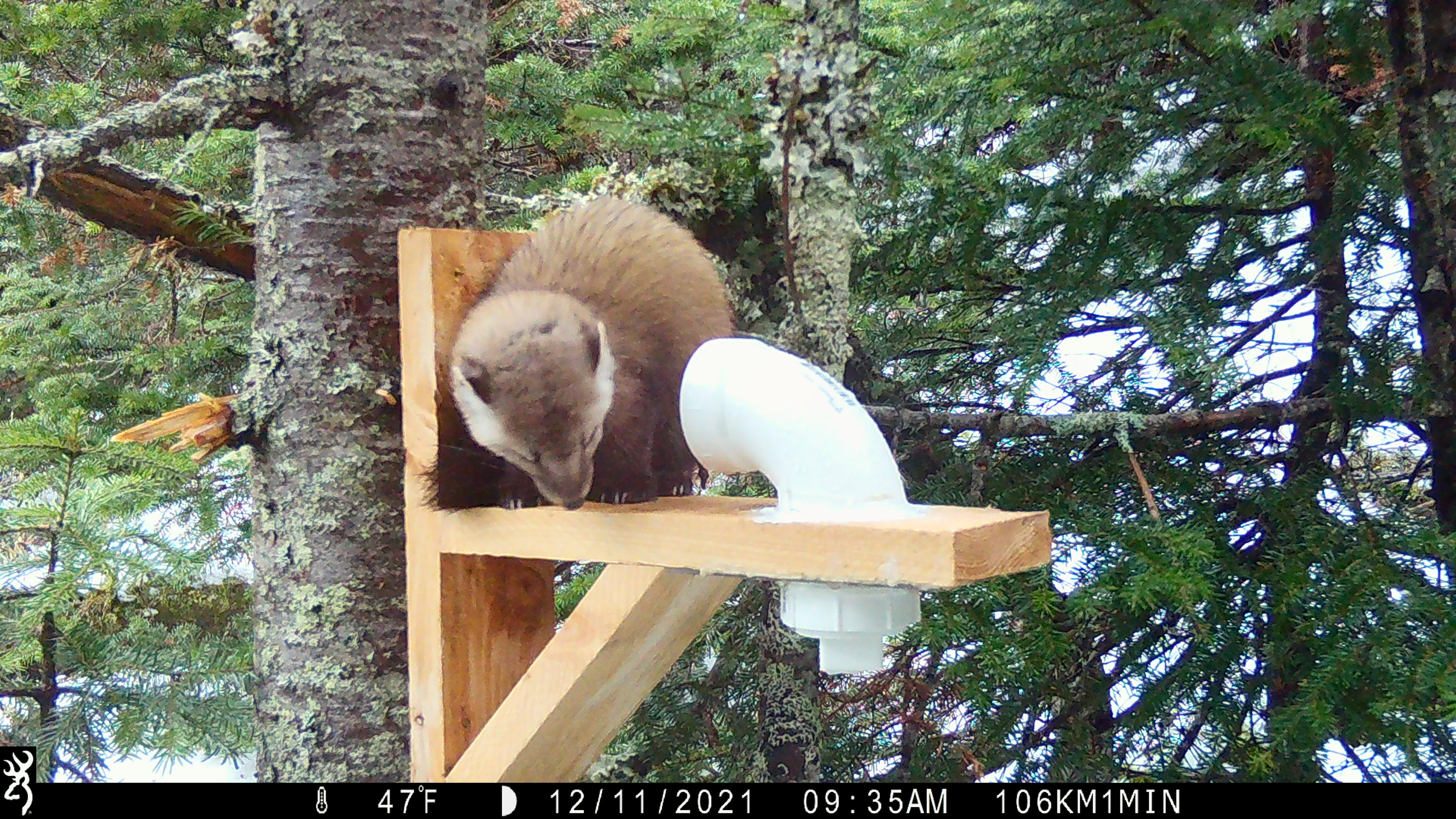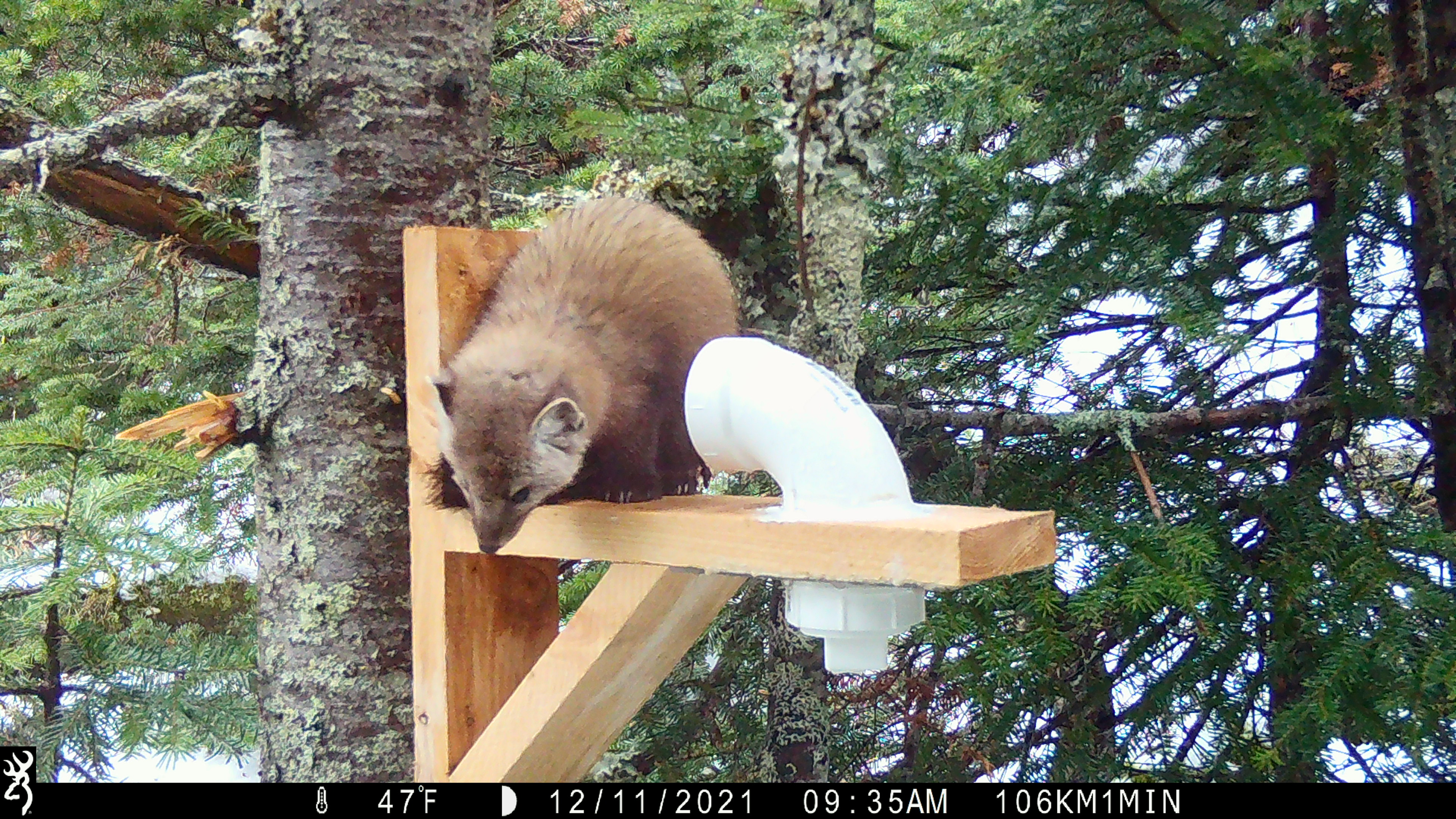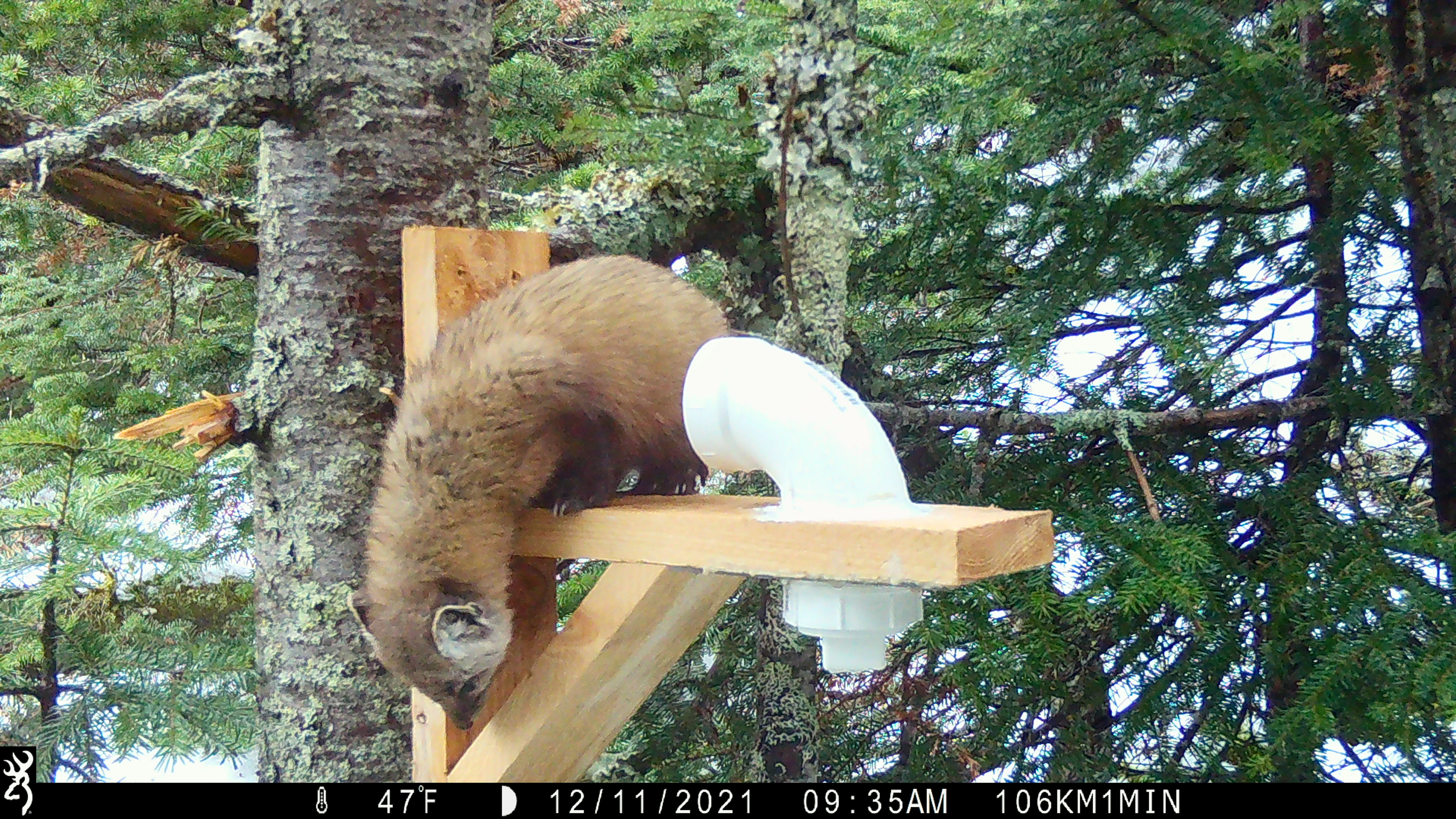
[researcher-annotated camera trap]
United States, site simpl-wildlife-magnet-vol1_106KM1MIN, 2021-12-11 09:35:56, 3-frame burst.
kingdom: Animalia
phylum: Chordata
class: Mammalia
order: Carnivora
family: Mustelidae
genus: Martes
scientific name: Martes americana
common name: american marten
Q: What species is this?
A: American marten (Martes americana).